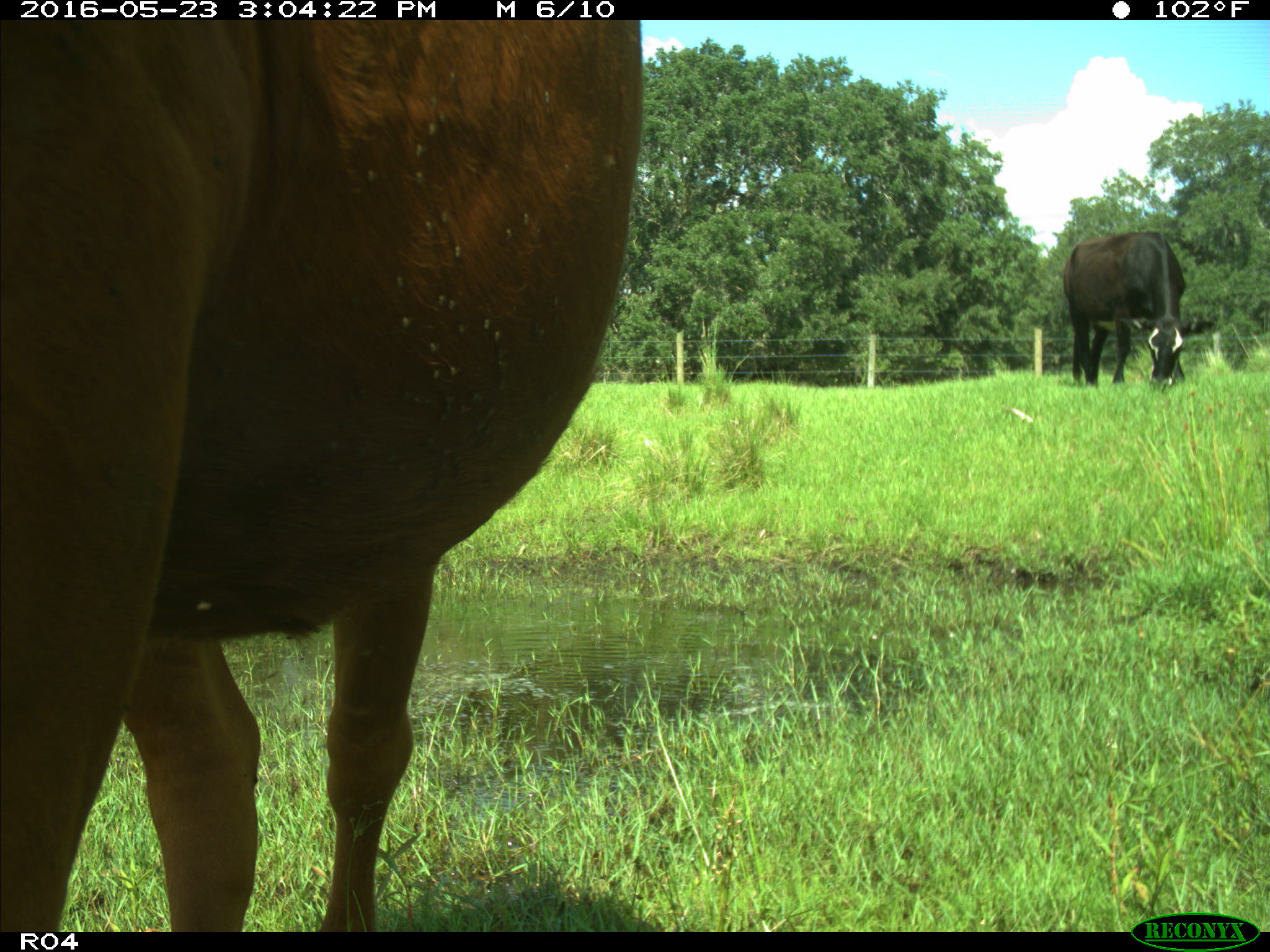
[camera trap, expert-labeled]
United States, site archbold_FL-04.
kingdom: Animalia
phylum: Chordata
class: Mammalia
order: Artiodactyla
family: Bovidae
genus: Bos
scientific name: Bos taurus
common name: domestic cow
Bos taurus (domestic cow).